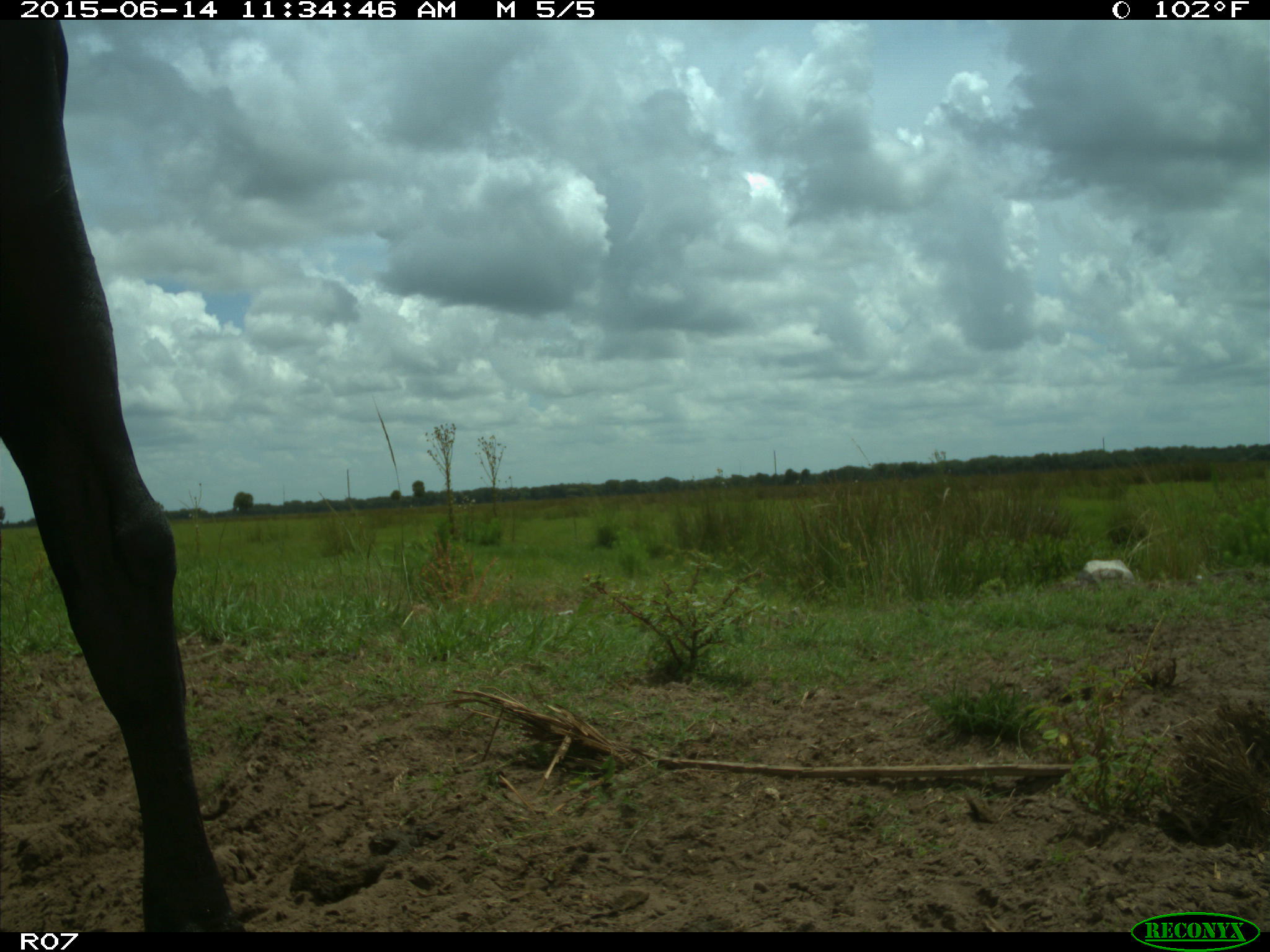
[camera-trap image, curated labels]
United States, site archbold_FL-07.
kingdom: Animalia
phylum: Chordata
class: Mammalia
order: Artiodactyla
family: Bovidae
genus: Bos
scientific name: Bos taurus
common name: domestic cow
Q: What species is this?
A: Bos taurus (domestic cow).